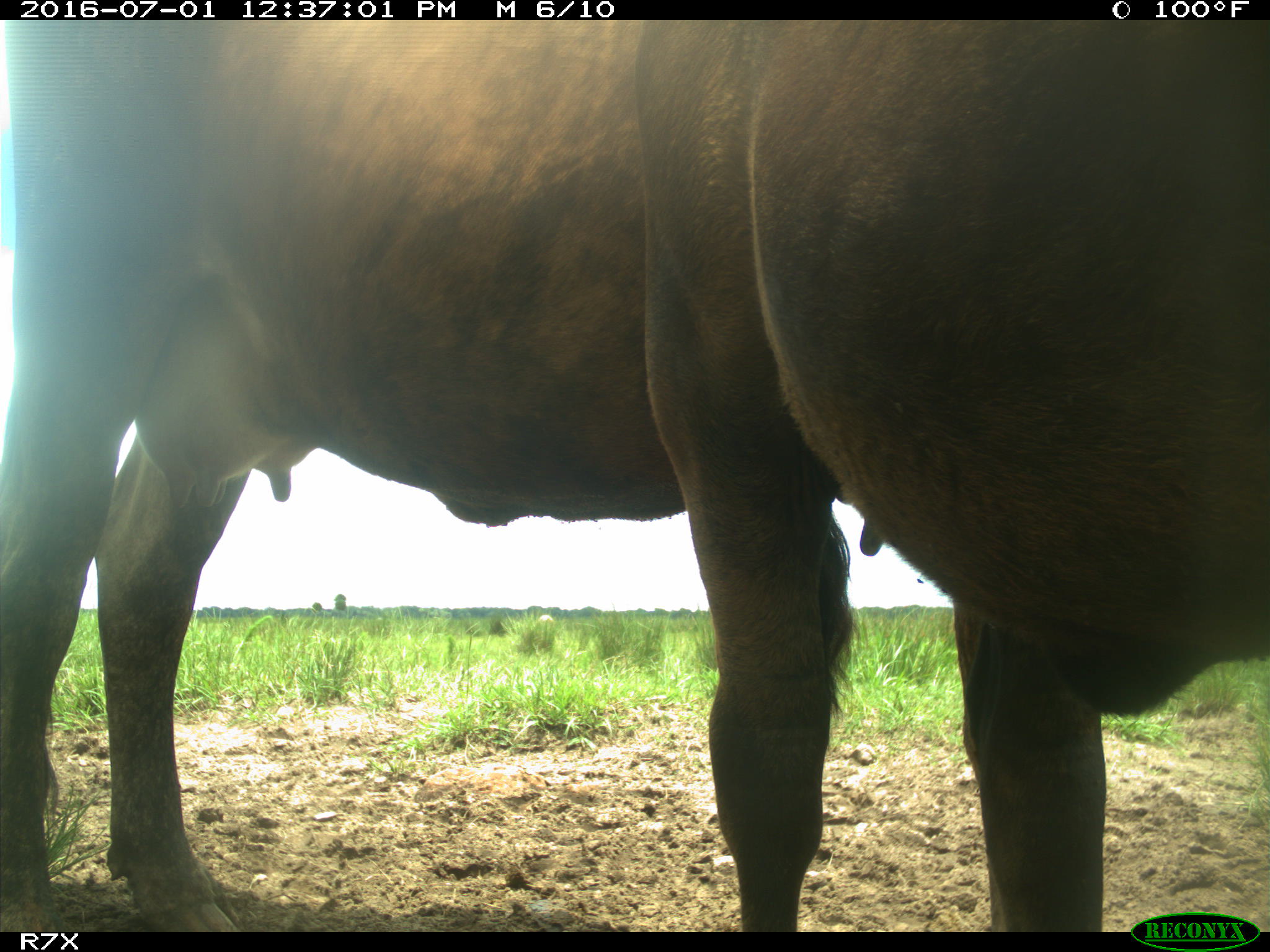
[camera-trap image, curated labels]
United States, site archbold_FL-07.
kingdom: Animalia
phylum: Chordata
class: Mammalia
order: Artiodactyla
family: Bovidae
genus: Bos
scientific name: Bos taurus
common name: domestic cow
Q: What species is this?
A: Bos taurus (domestic cow).